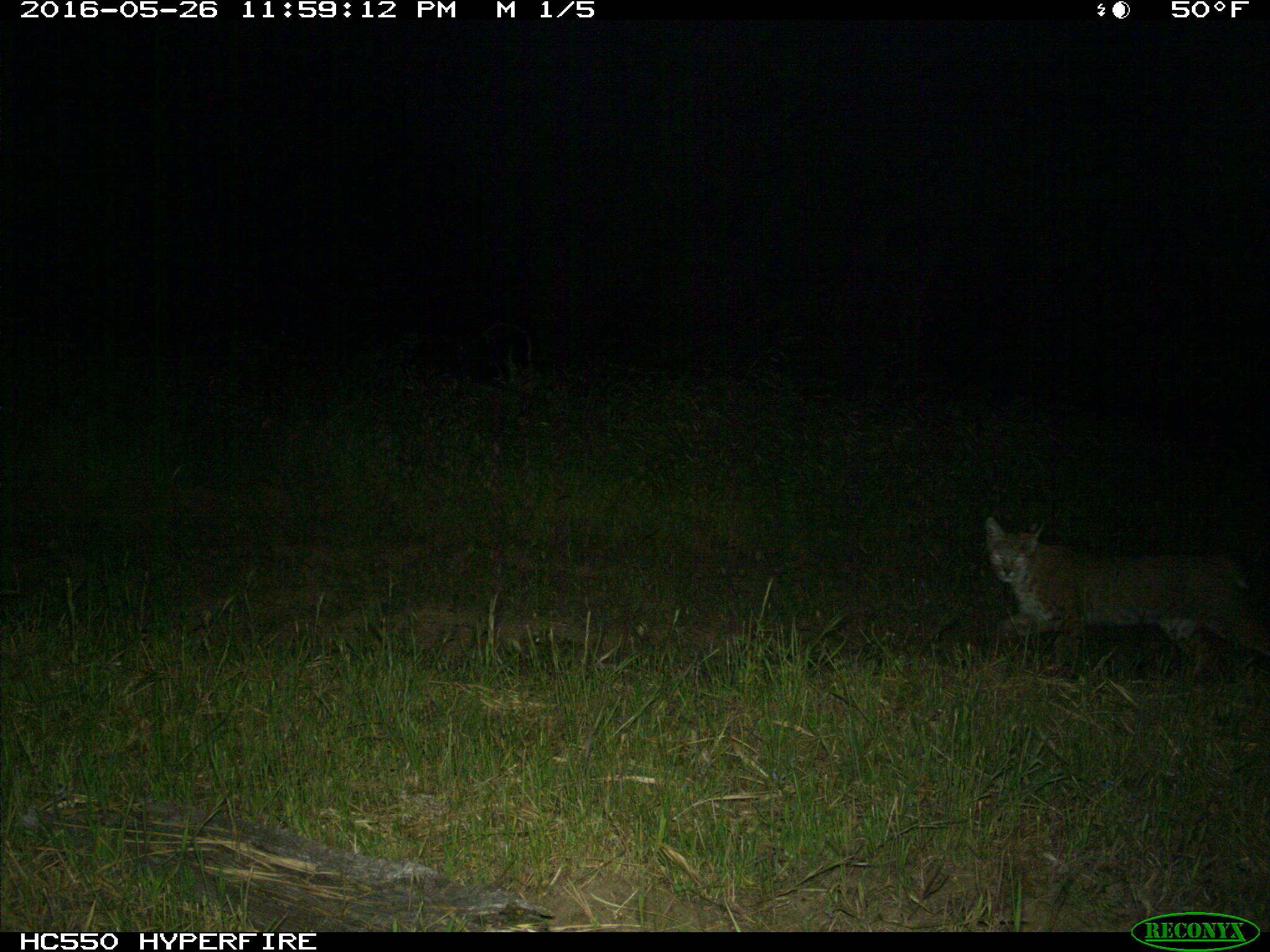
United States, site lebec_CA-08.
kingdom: Animalia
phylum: Chordata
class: Mammalia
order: Carnivora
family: Felidae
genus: Lynx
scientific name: Lynx rufus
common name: bobcat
Lynx rufus (bobcat).